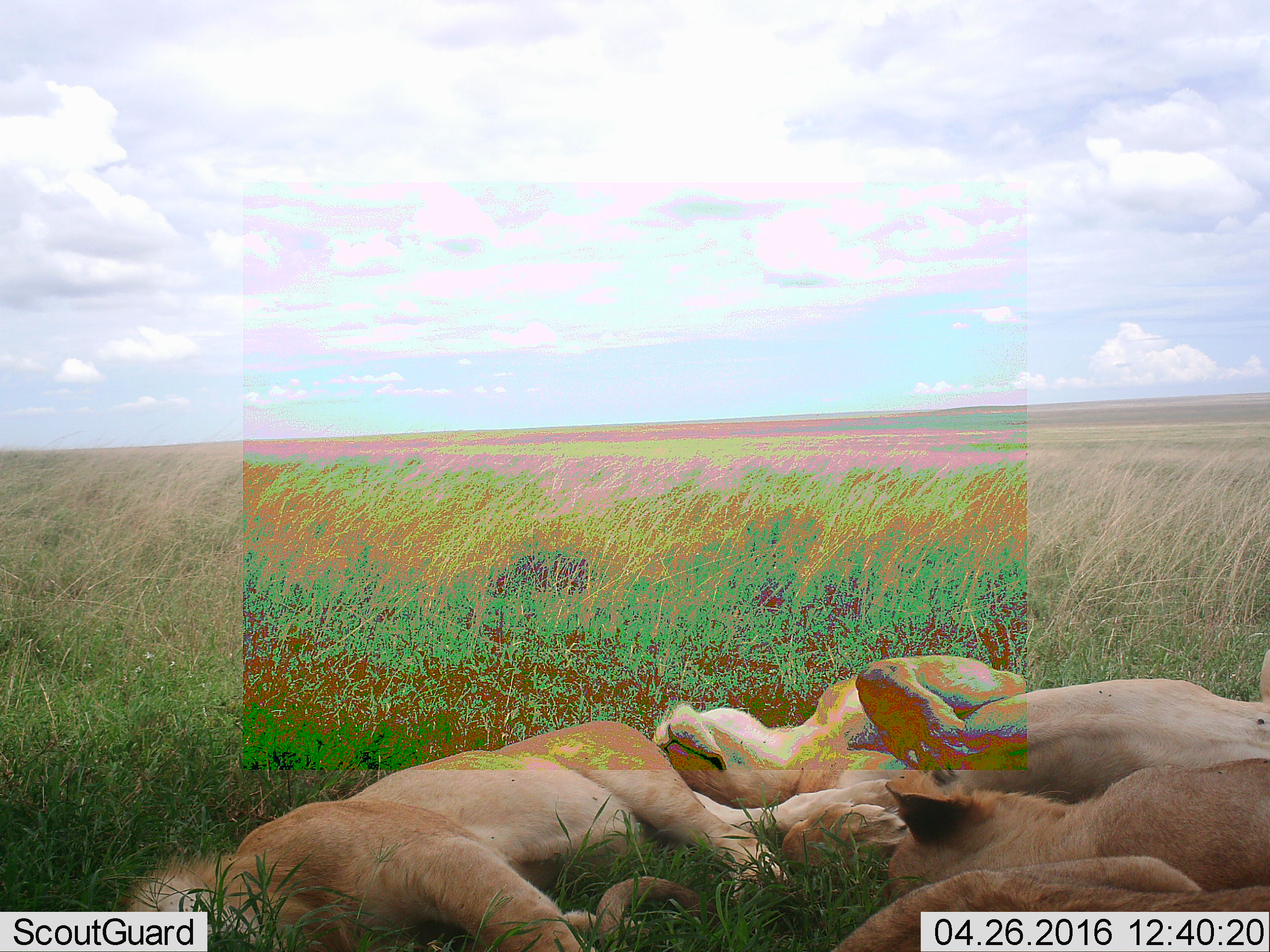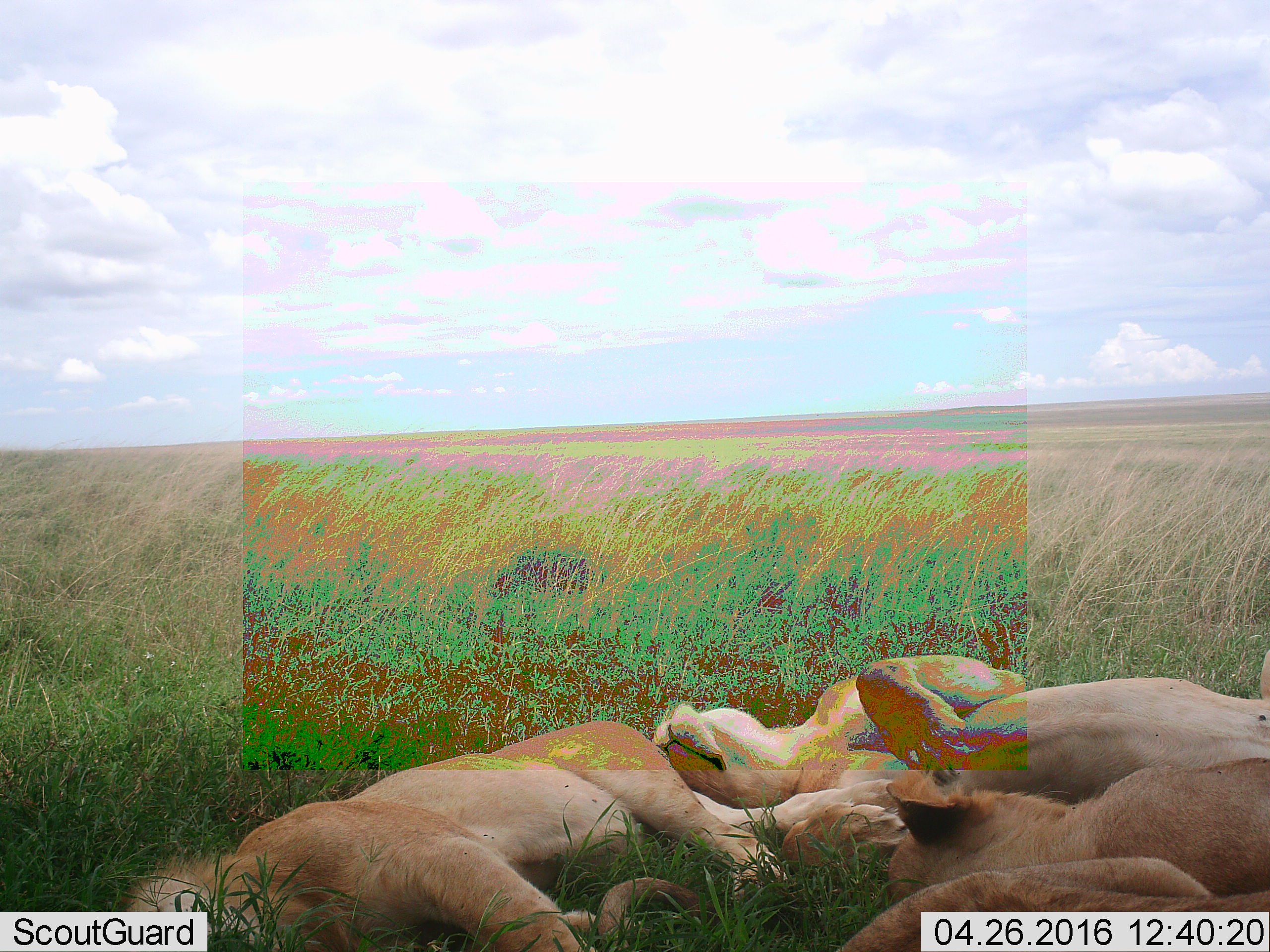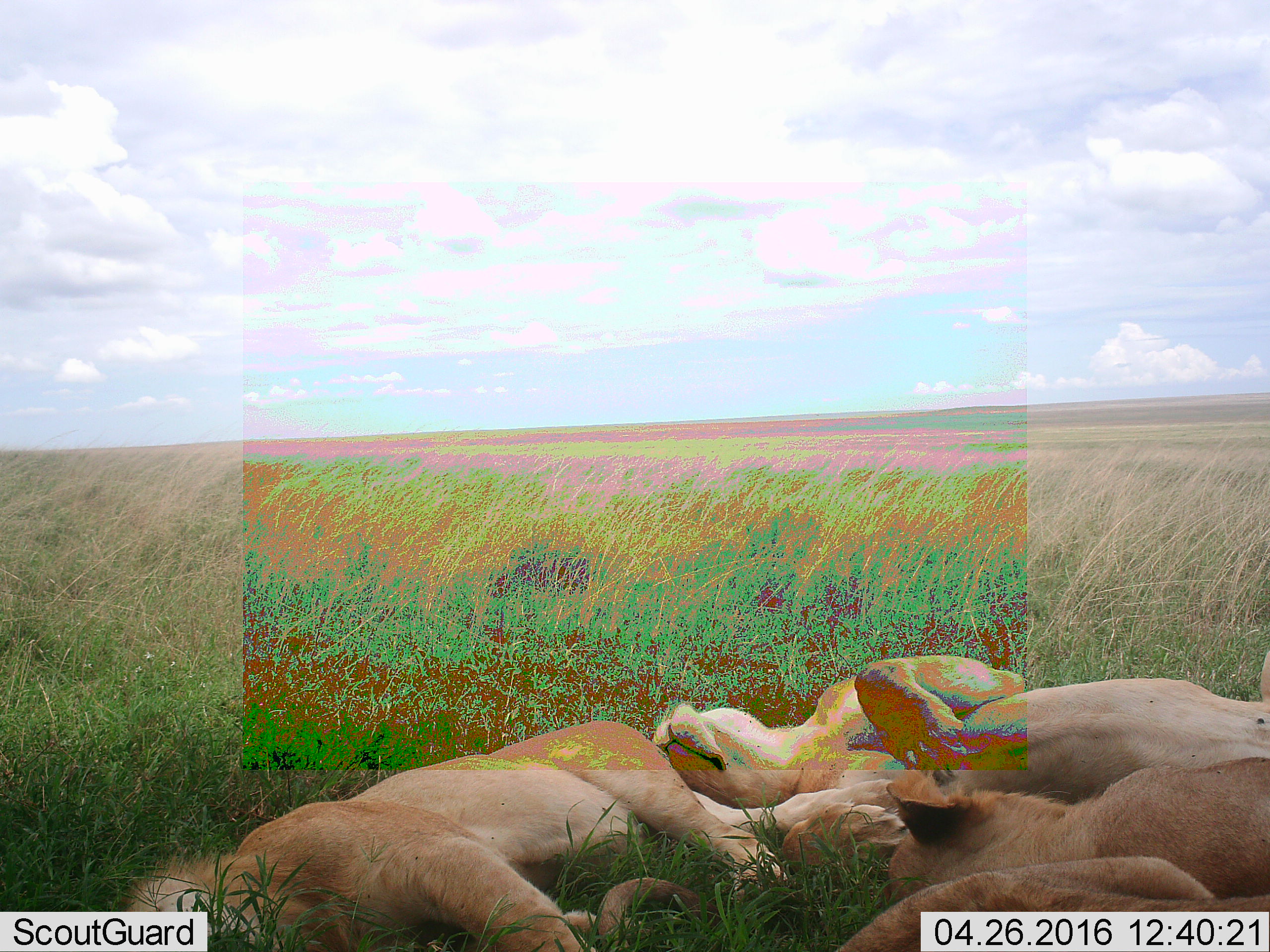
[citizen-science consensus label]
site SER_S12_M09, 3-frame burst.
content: unidentified animal